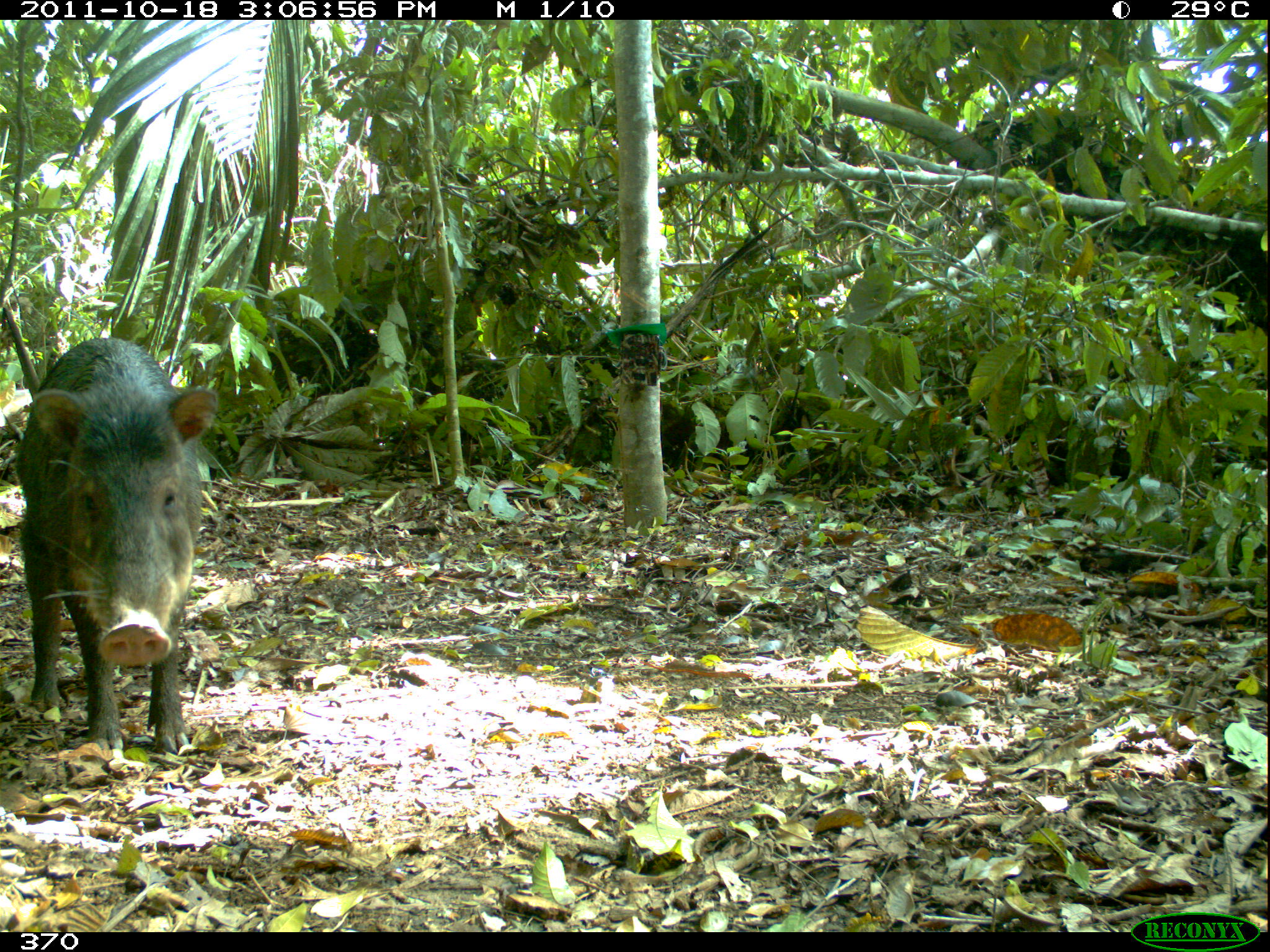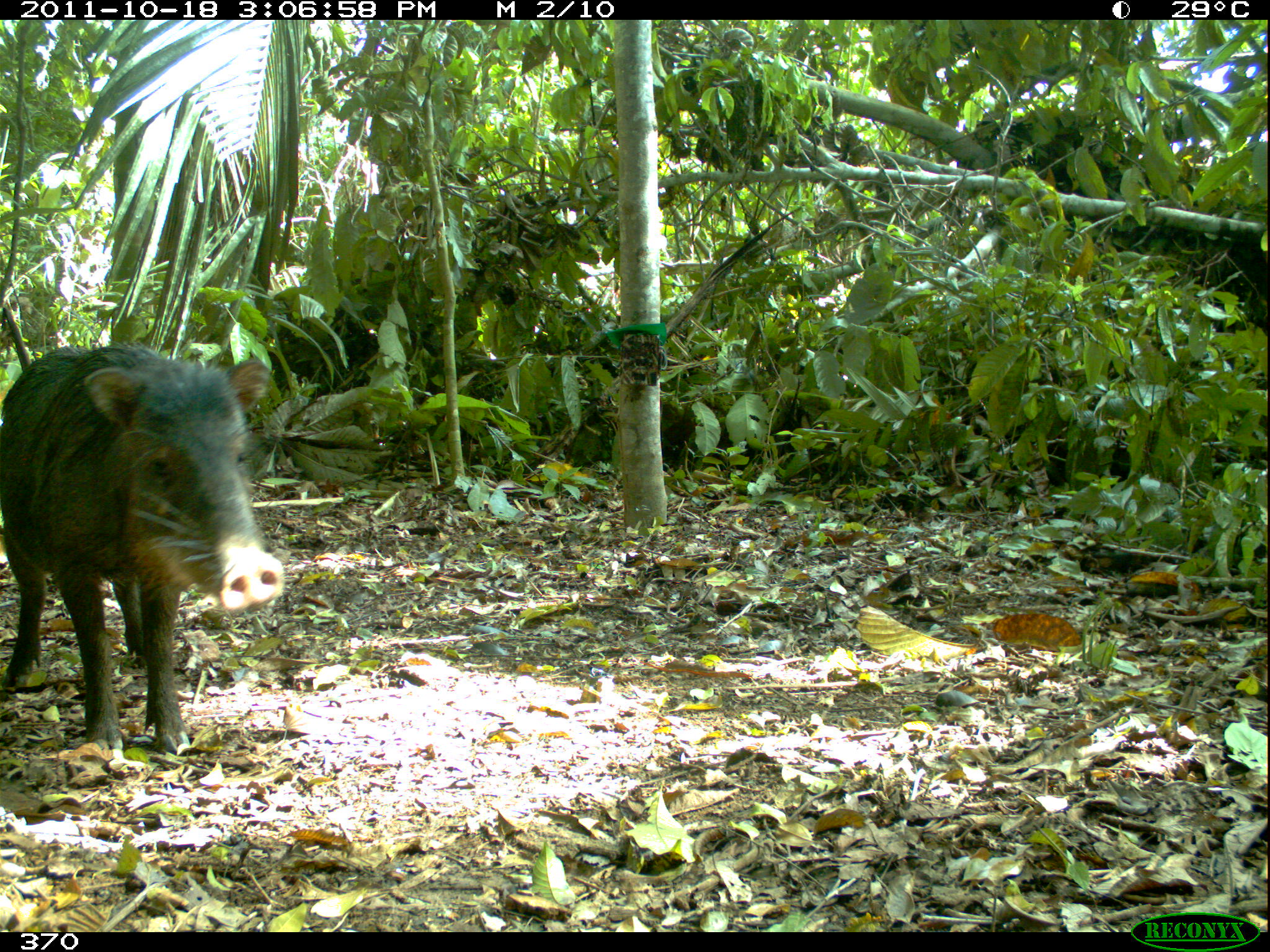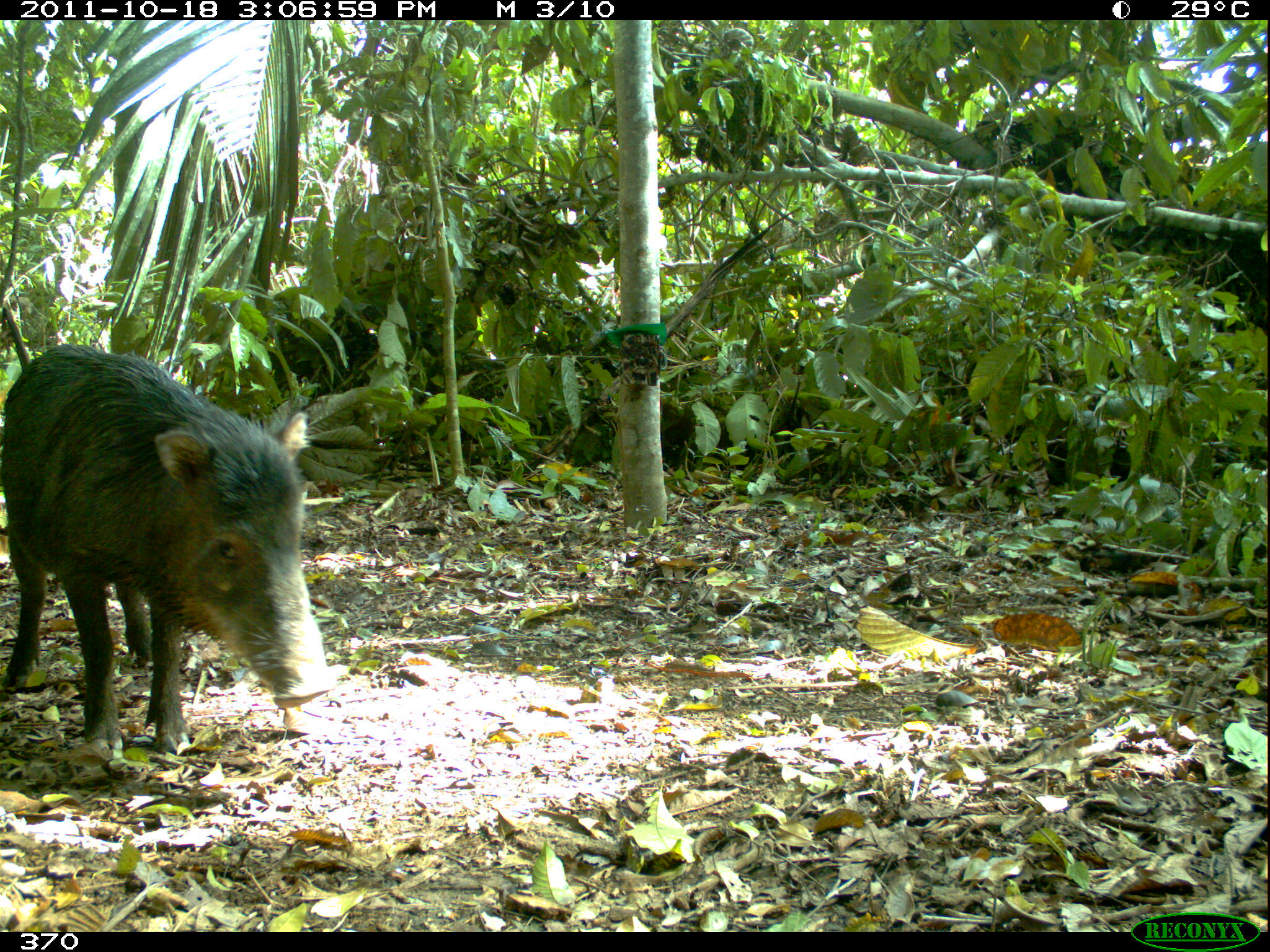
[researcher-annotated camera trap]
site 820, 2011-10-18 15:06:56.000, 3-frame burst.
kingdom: Animalia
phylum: Chordata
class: Mammalia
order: Artiodactyla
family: Tayassuidae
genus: Tayassu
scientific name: Tayassu pecari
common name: white-lipped peccary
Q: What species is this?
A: Tayassu pecari (white-lipped peccary).